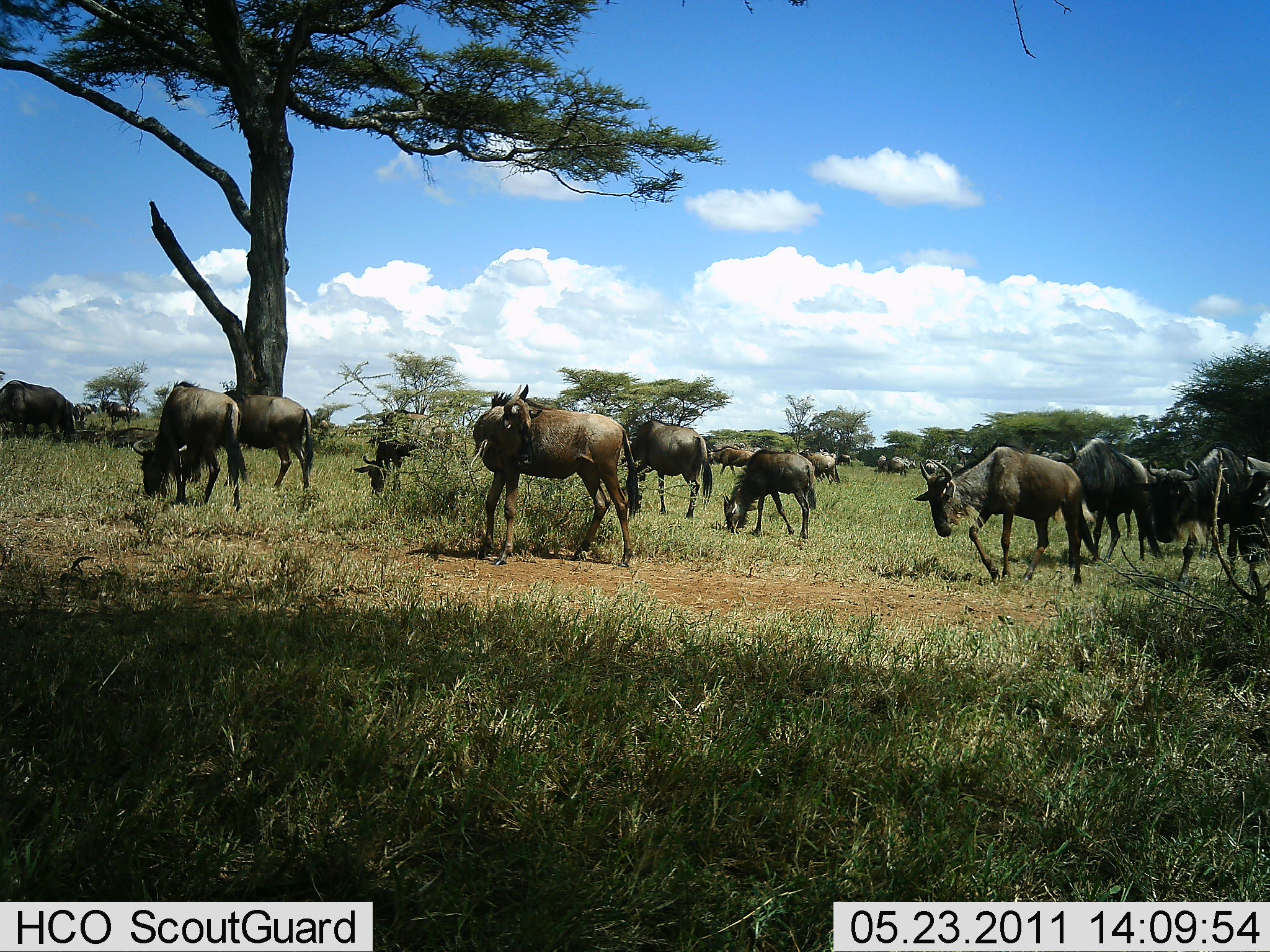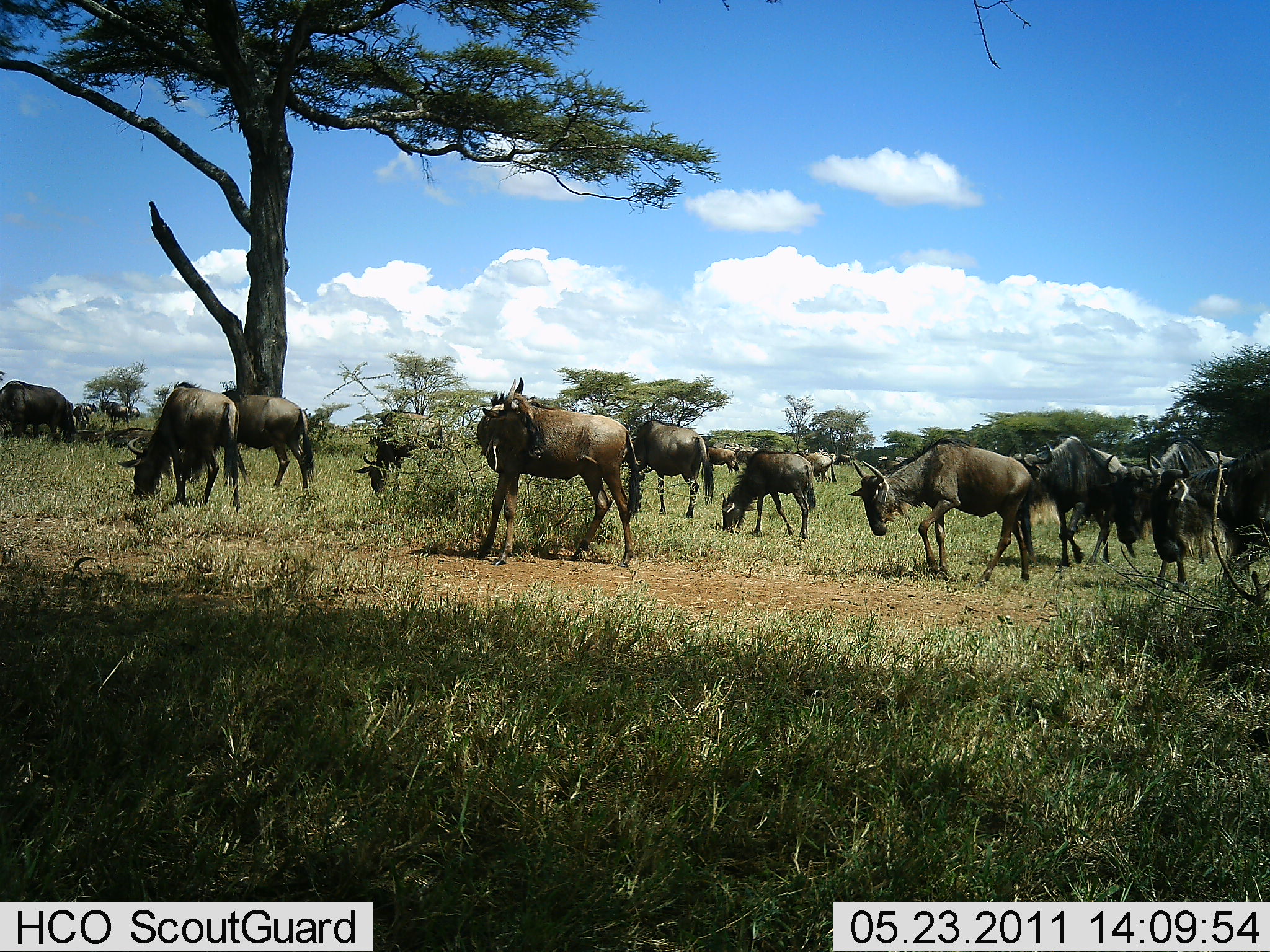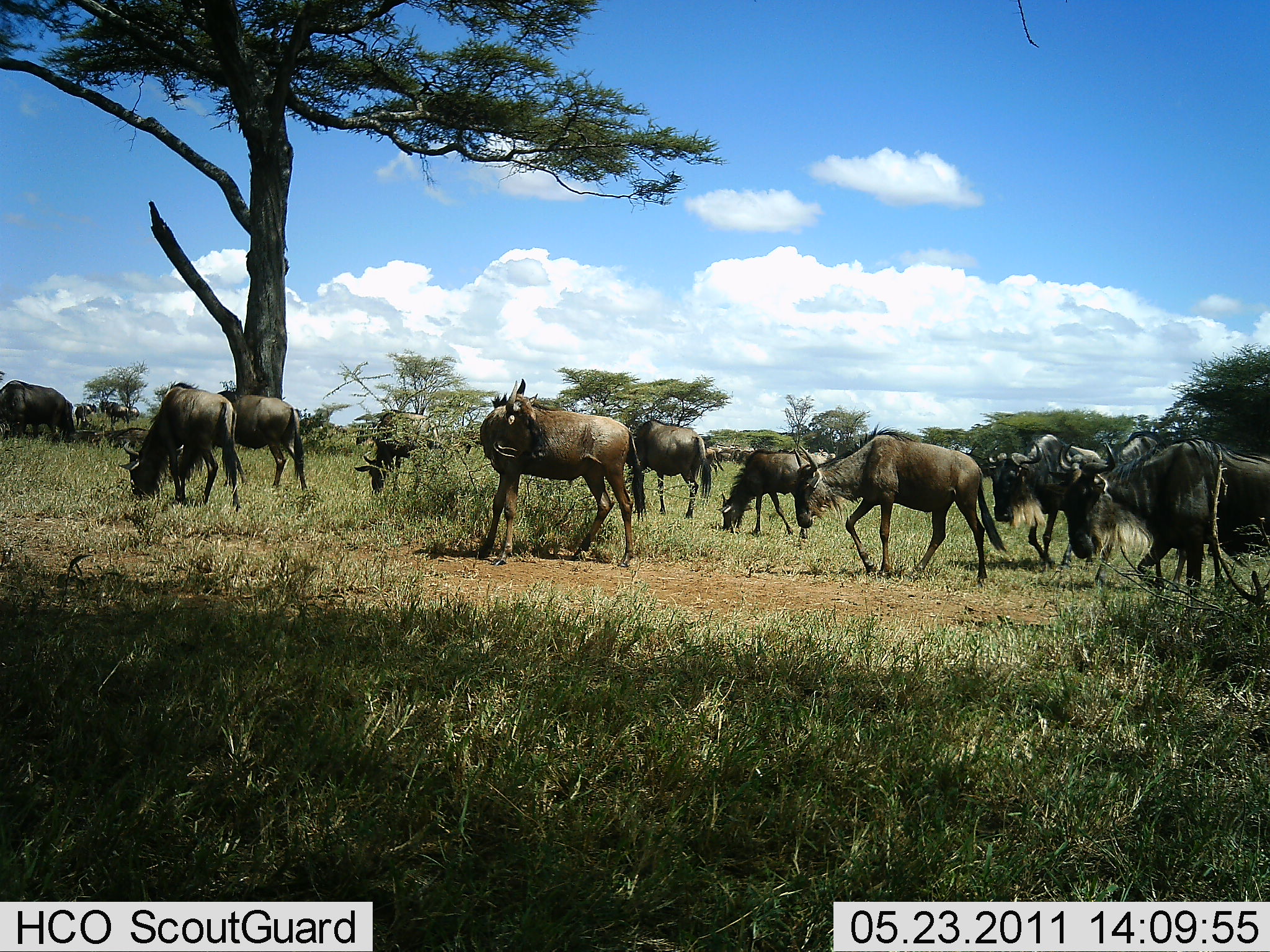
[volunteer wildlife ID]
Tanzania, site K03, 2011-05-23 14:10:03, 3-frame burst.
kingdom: Animalia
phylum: Chordata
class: Mammalia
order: Artiodactyla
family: Bovidae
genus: Connochaetes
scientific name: Connochaetes taurinus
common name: blue wildebeest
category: wildebeest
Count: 11-50.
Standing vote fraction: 53%.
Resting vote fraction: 0%.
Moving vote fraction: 53%.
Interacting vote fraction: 6%.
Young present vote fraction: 0%.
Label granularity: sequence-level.